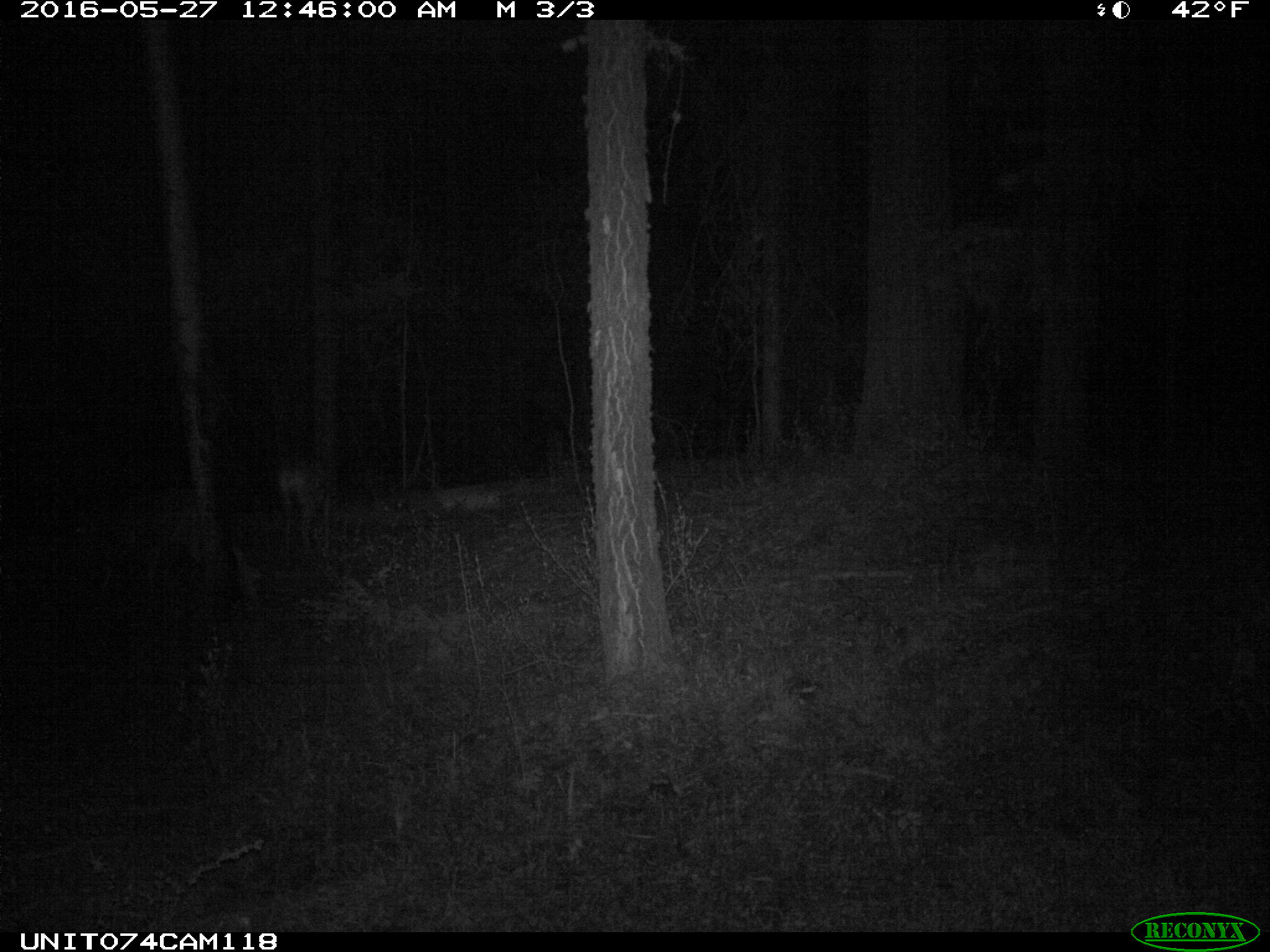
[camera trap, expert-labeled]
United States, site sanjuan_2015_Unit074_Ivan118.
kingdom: Animalia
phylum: Chordata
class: Mammalia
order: Artiodactyla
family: Cervidae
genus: Odocoileus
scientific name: Odocoileus hemionus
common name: mule deer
Odocoileus hemionus (mule deer).